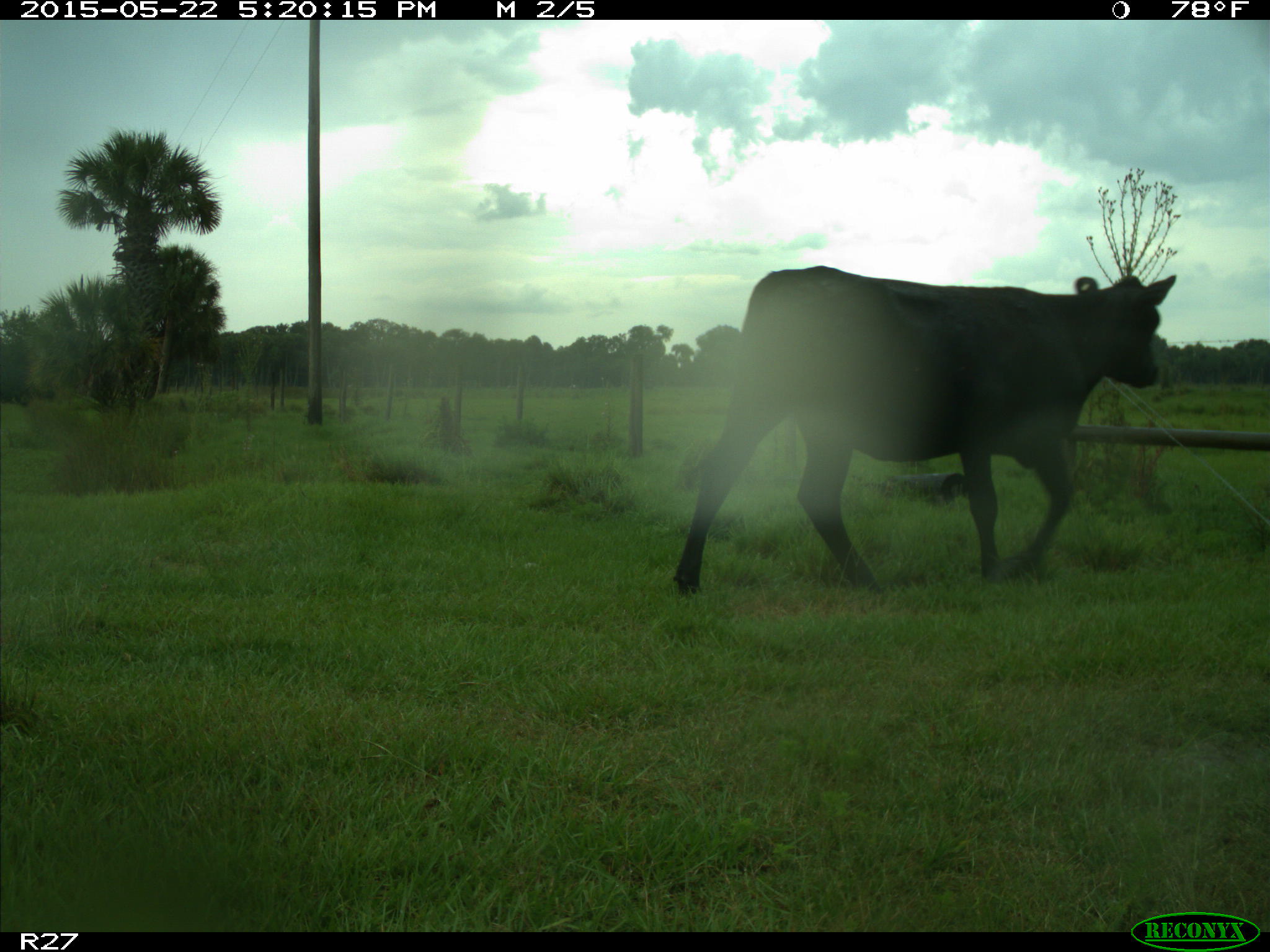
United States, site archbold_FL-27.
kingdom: Animalia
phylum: Chordata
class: Mammalia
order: Artiodactyla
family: Bovidae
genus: Bos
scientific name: Bos taurus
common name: domestic cow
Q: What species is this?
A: Bos taurus (domestic cow).